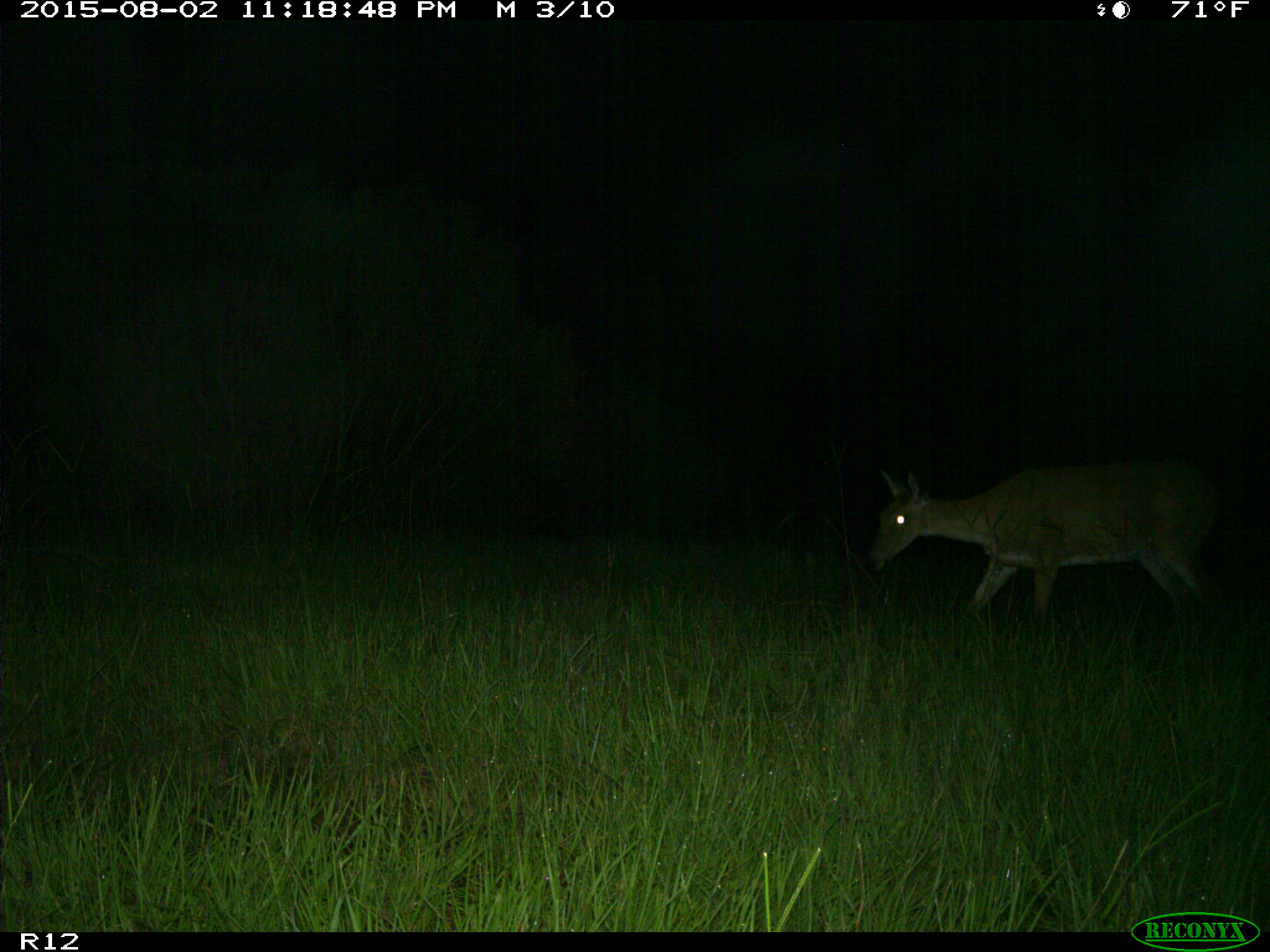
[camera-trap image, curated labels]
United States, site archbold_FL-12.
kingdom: Animalia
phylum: Chordata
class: Mammalia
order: Artiodactyla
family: Cervidae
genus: Odocoileus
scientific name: Odocoileus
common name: deer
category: unidentified deer